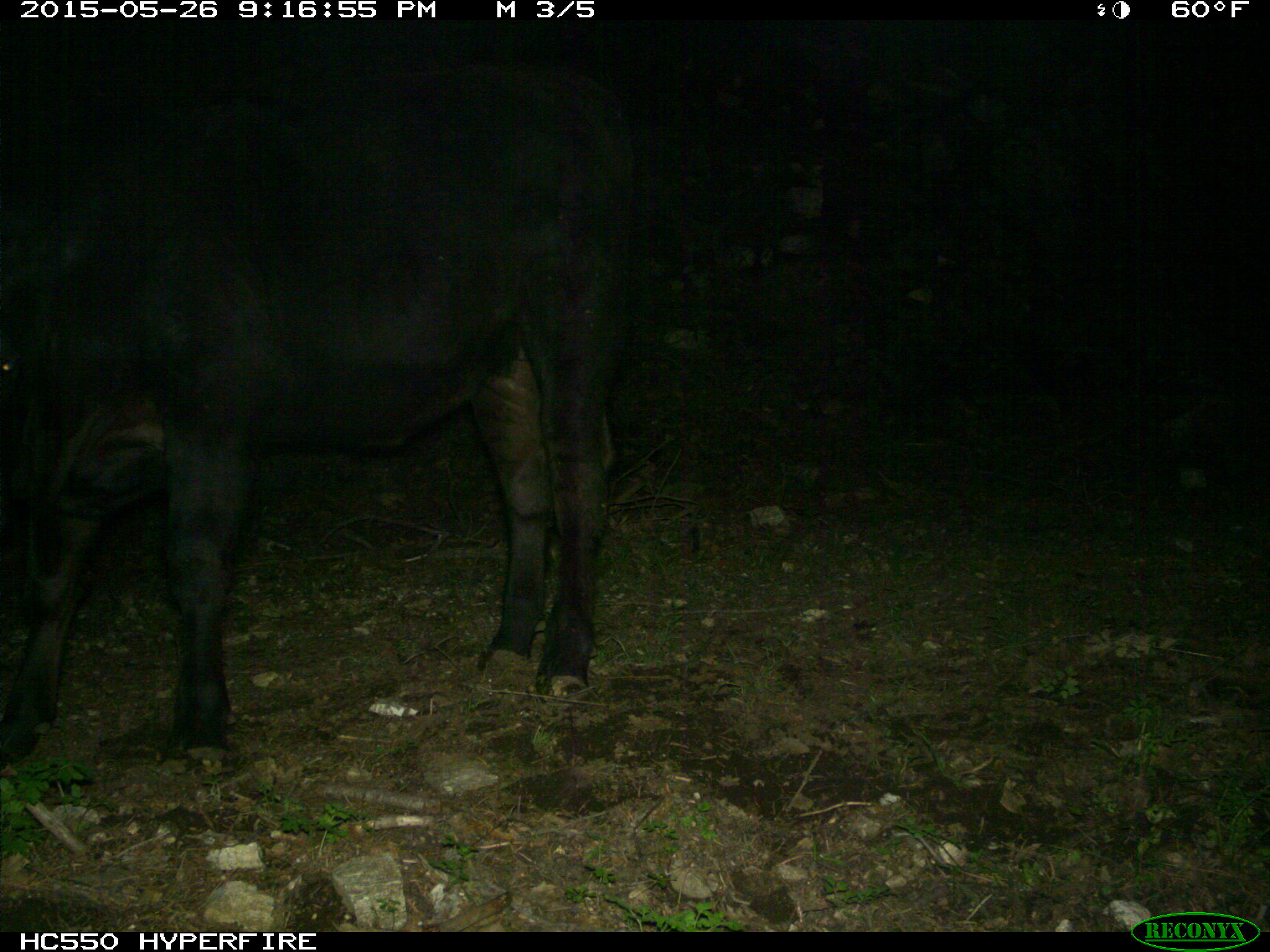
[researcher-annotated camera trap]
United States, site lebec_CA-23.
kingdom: Animalia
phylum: Chordata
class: Mammalia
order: Artiodactyla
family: Bovidae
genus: Bos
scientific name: Bos taurus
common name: domestic cow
Bos taurus (domestic cow).